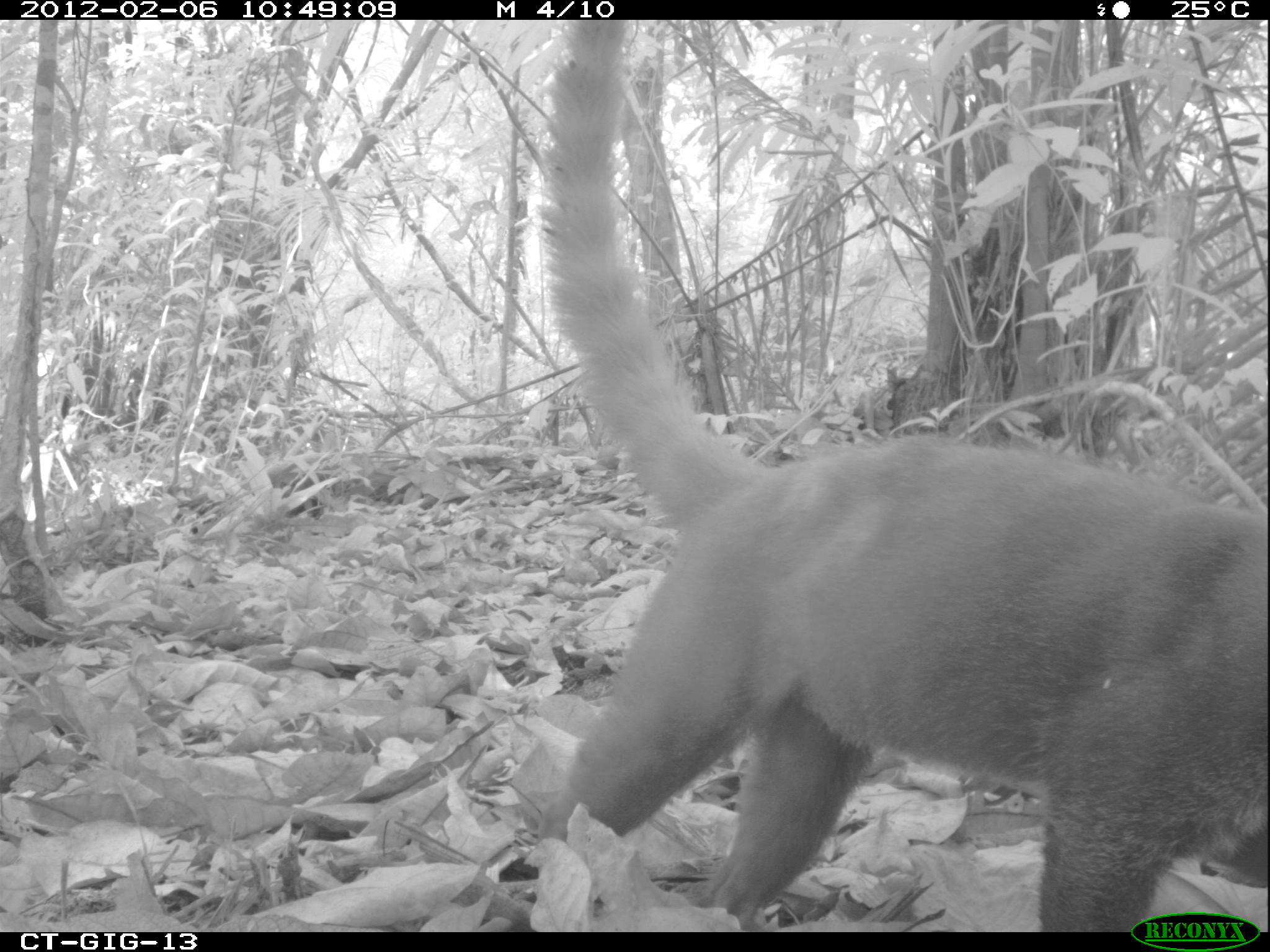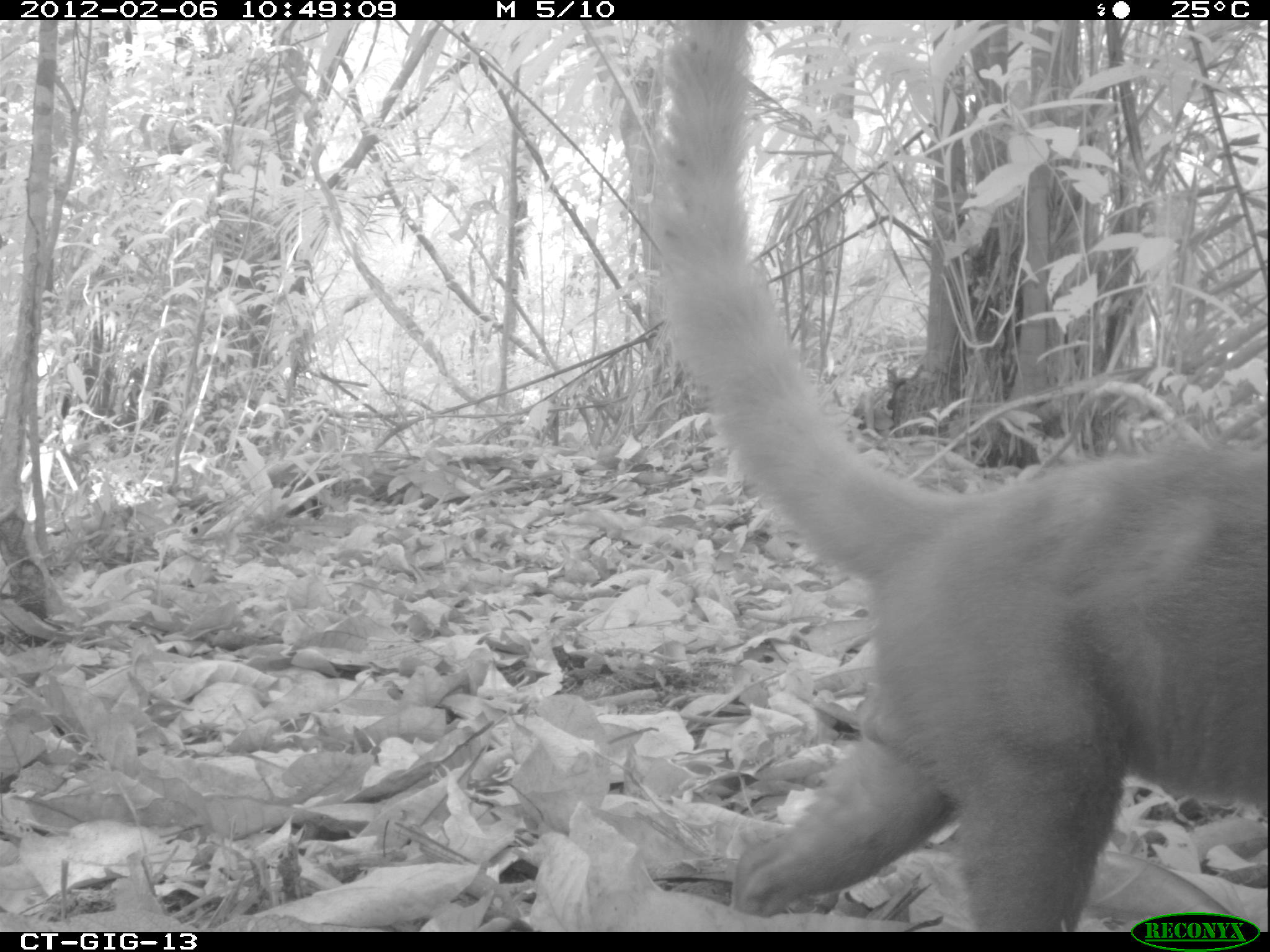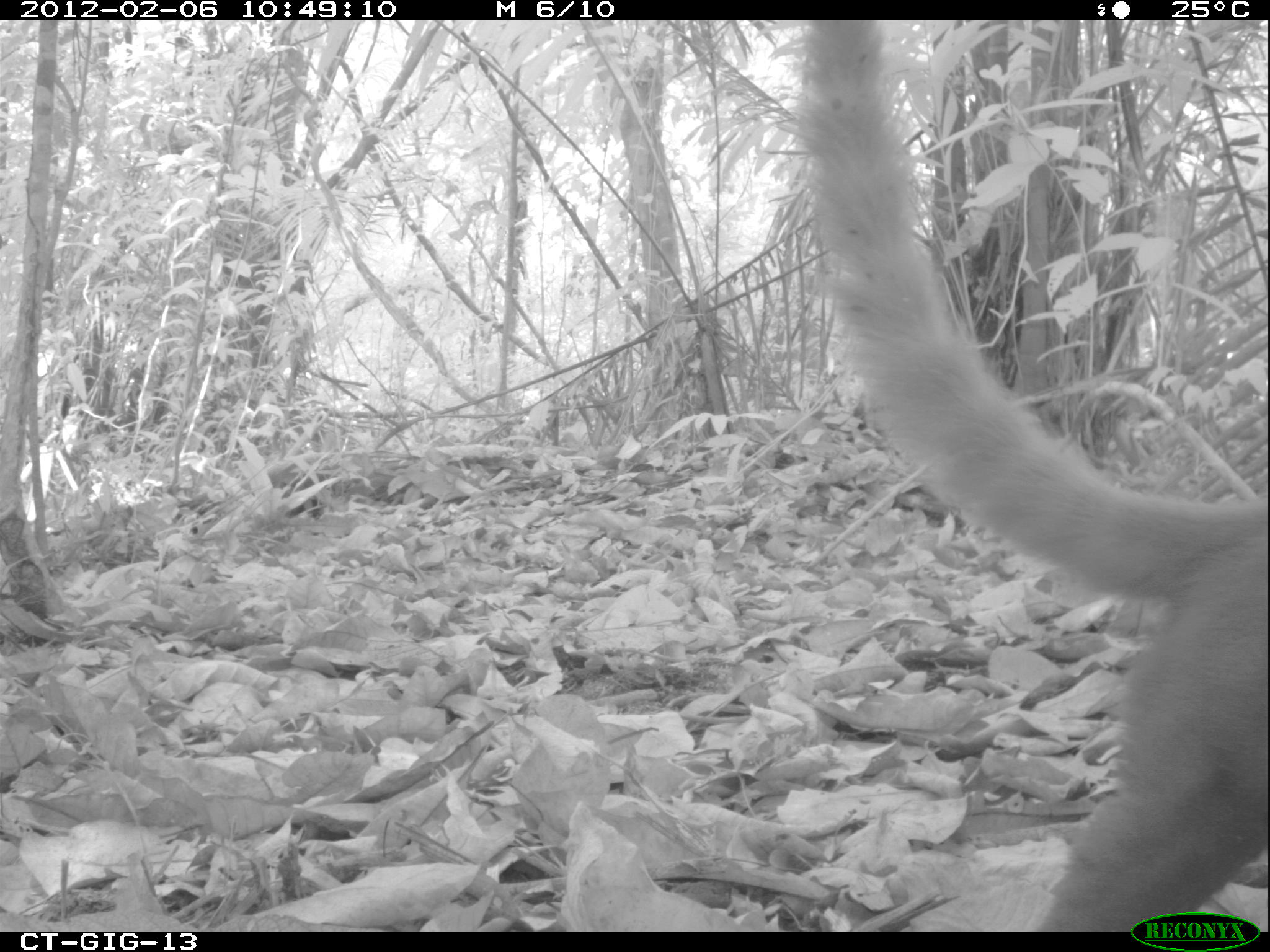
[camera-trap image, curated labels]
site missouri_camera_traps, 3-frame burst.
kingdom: Animalia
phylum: Chordata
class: Mammalia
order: Carnivora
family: Procyonidae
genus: Nasua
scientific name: Nasua narica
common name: white-nosed coati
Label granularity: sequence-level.